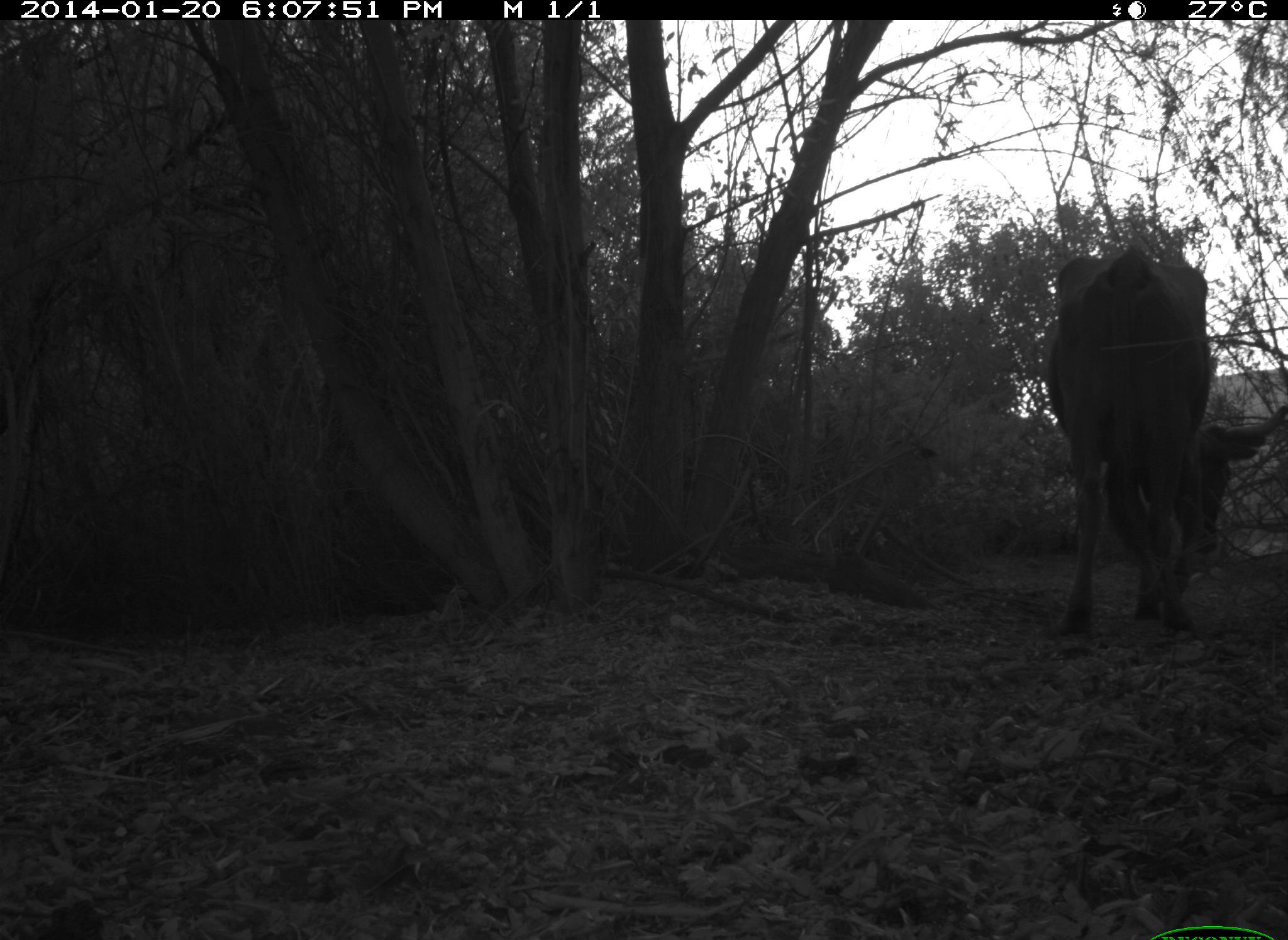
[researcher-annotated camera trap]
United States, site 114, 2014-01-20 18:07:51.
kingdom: Animalia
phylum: Chordata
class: Mammalia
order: Artiodactyla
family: Bovidae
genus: Bos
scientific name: Bos taurus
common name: cow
Cow (Bos taurus).